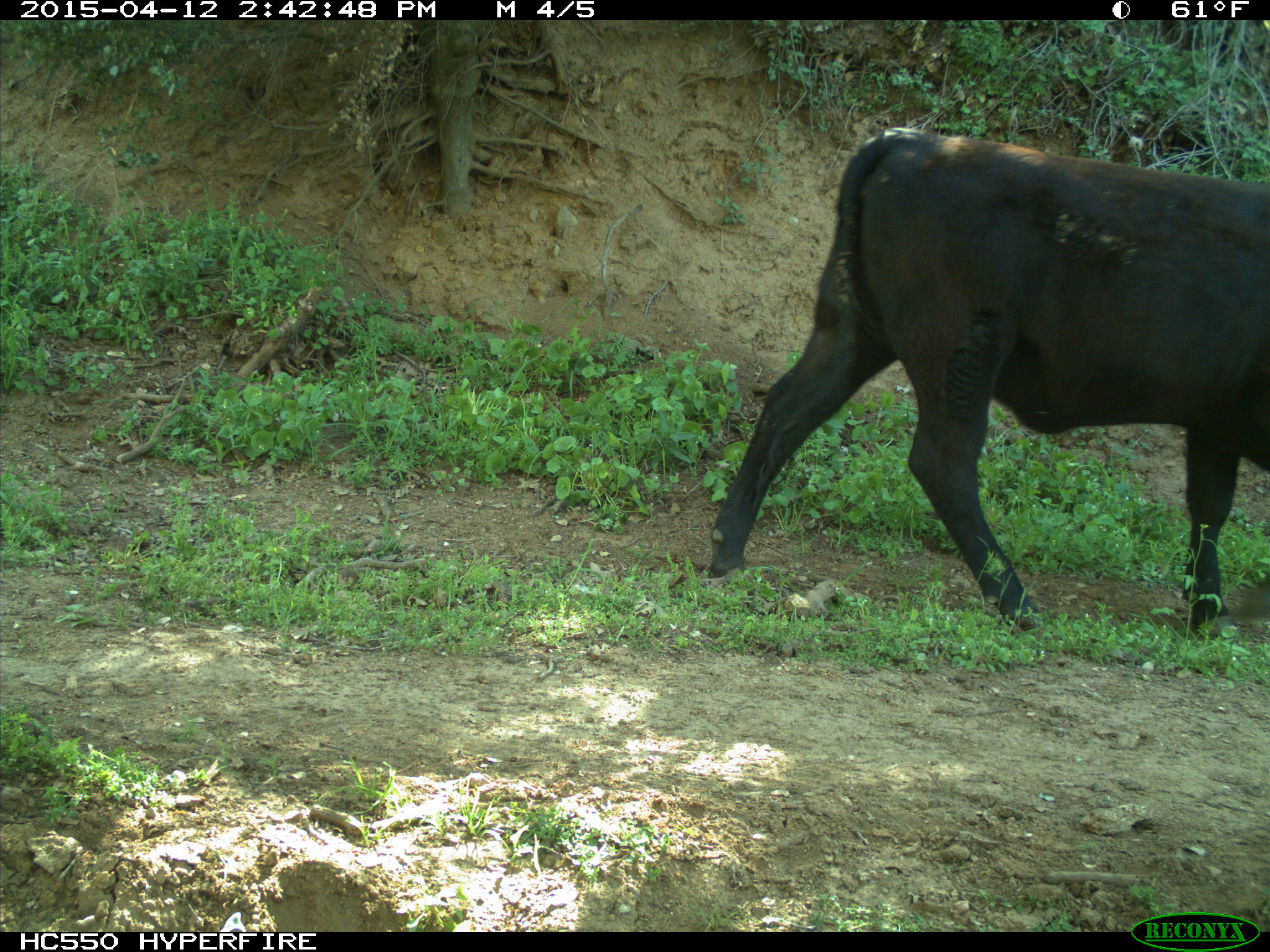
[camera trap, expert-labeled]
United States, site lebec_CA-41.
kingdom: Animalia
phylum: Chordata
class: Mammalia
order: Artiodactyla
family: Bovidae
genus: Bos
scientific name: Bos taurus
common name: domestic cow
Bos taurus (domestic cow).